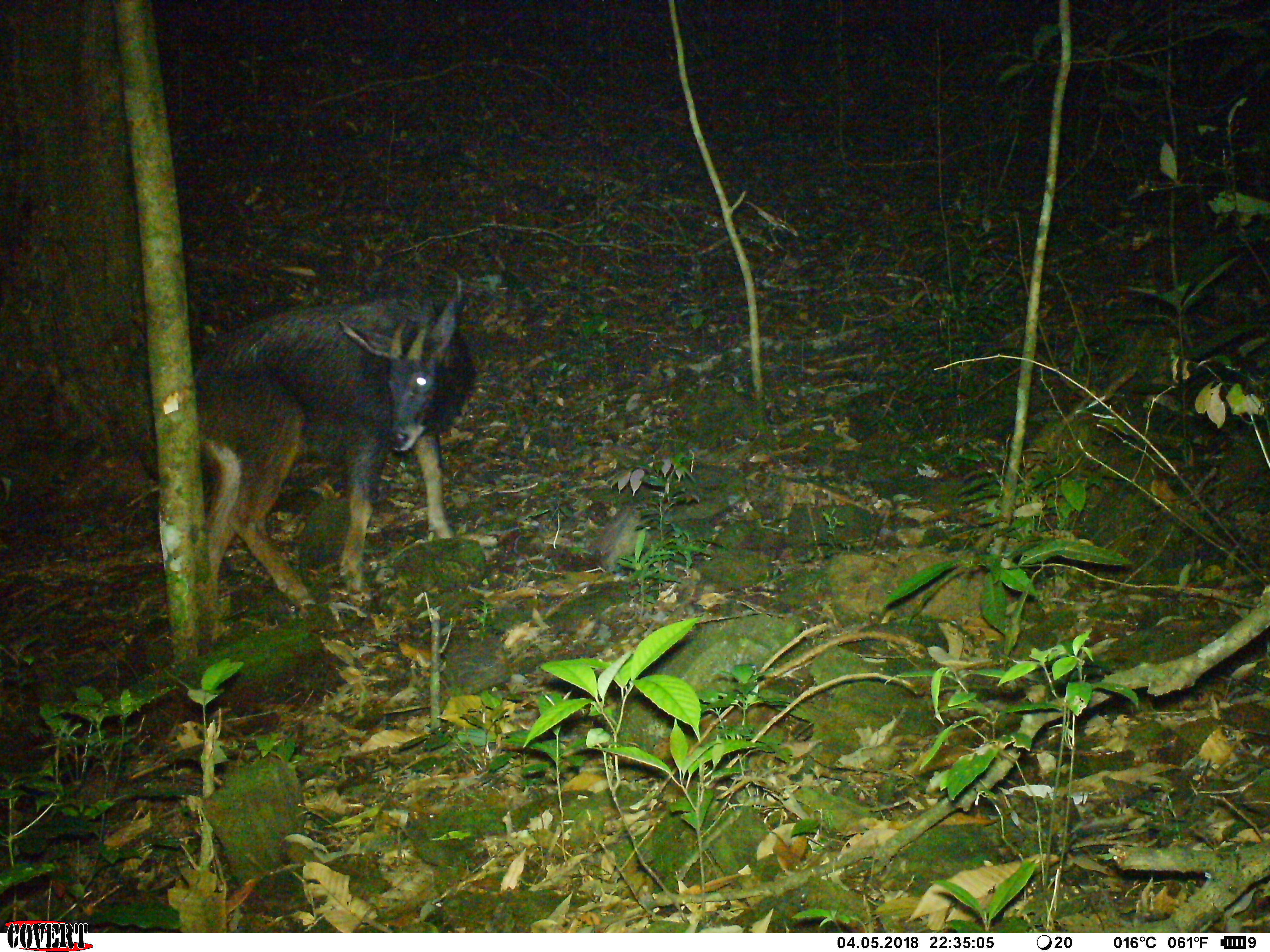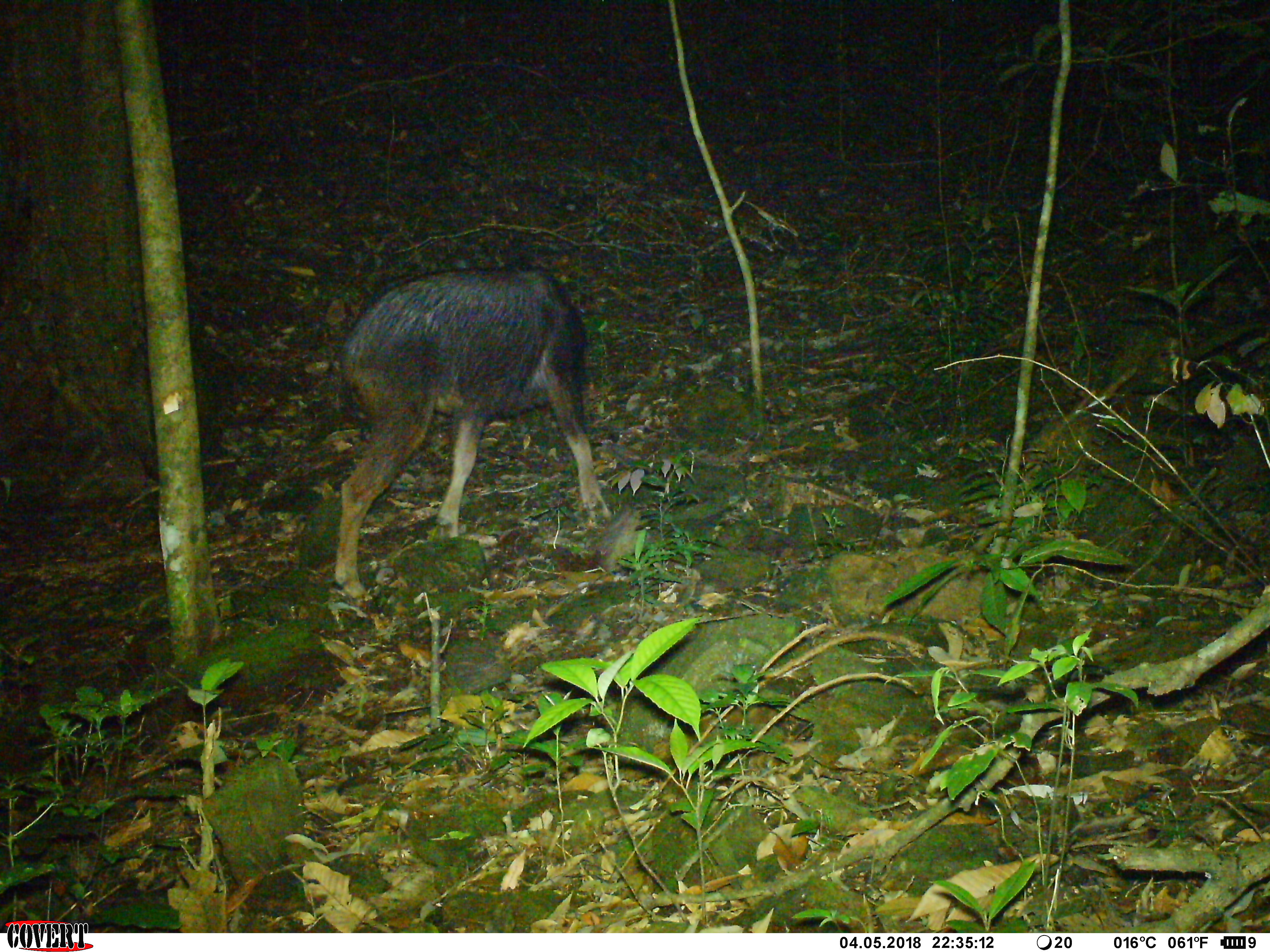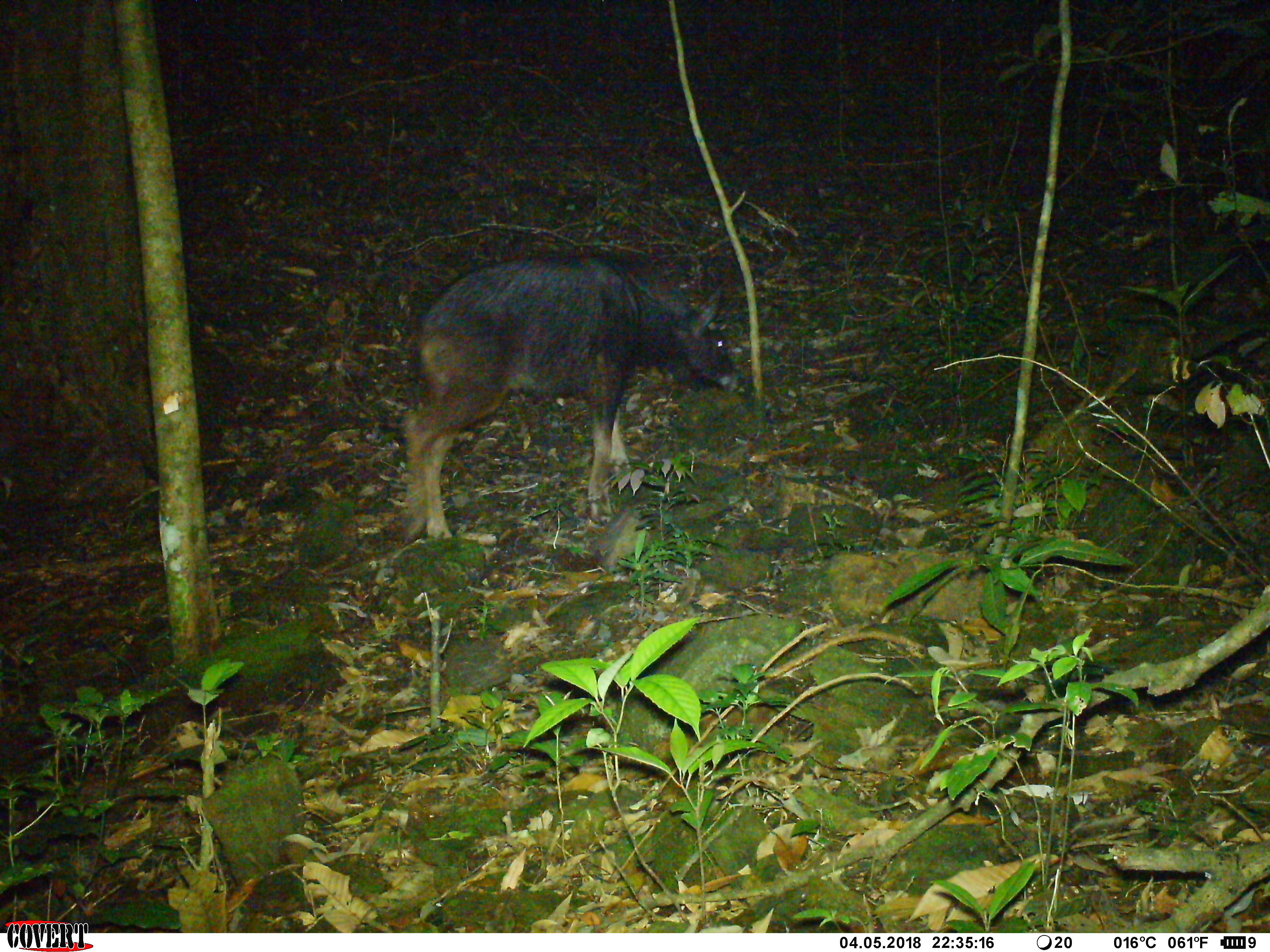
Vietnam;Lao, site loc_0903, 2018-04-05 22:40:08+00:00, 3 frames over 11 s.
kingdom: Animalia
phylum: Chordata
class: Mammalia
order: Artiodactyla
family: Bovidae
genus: Capricornis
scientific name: Capricornis sumatraensis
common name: chinese serow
Chinese serow (Capricornis sumatraensis). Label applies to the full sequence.